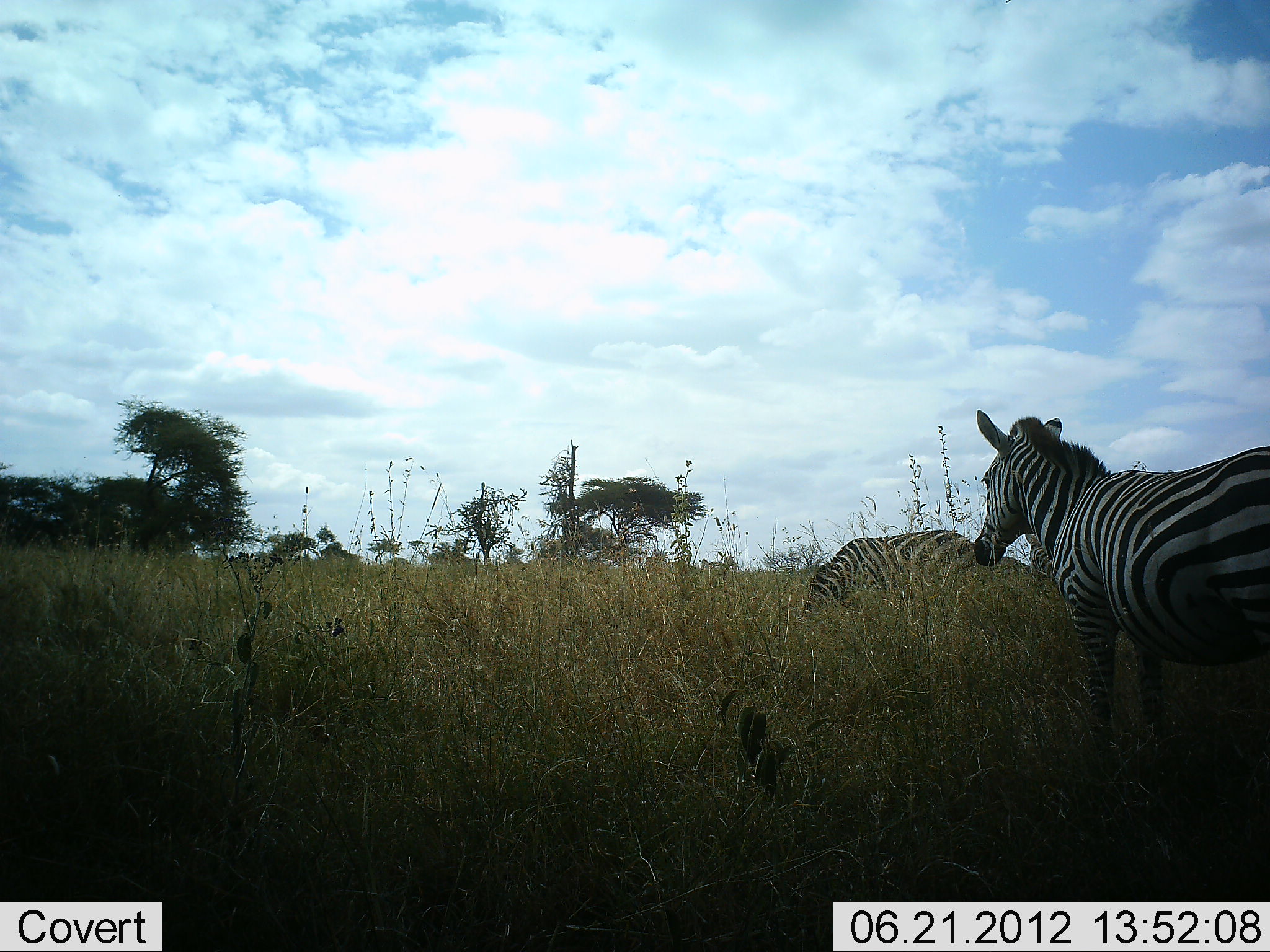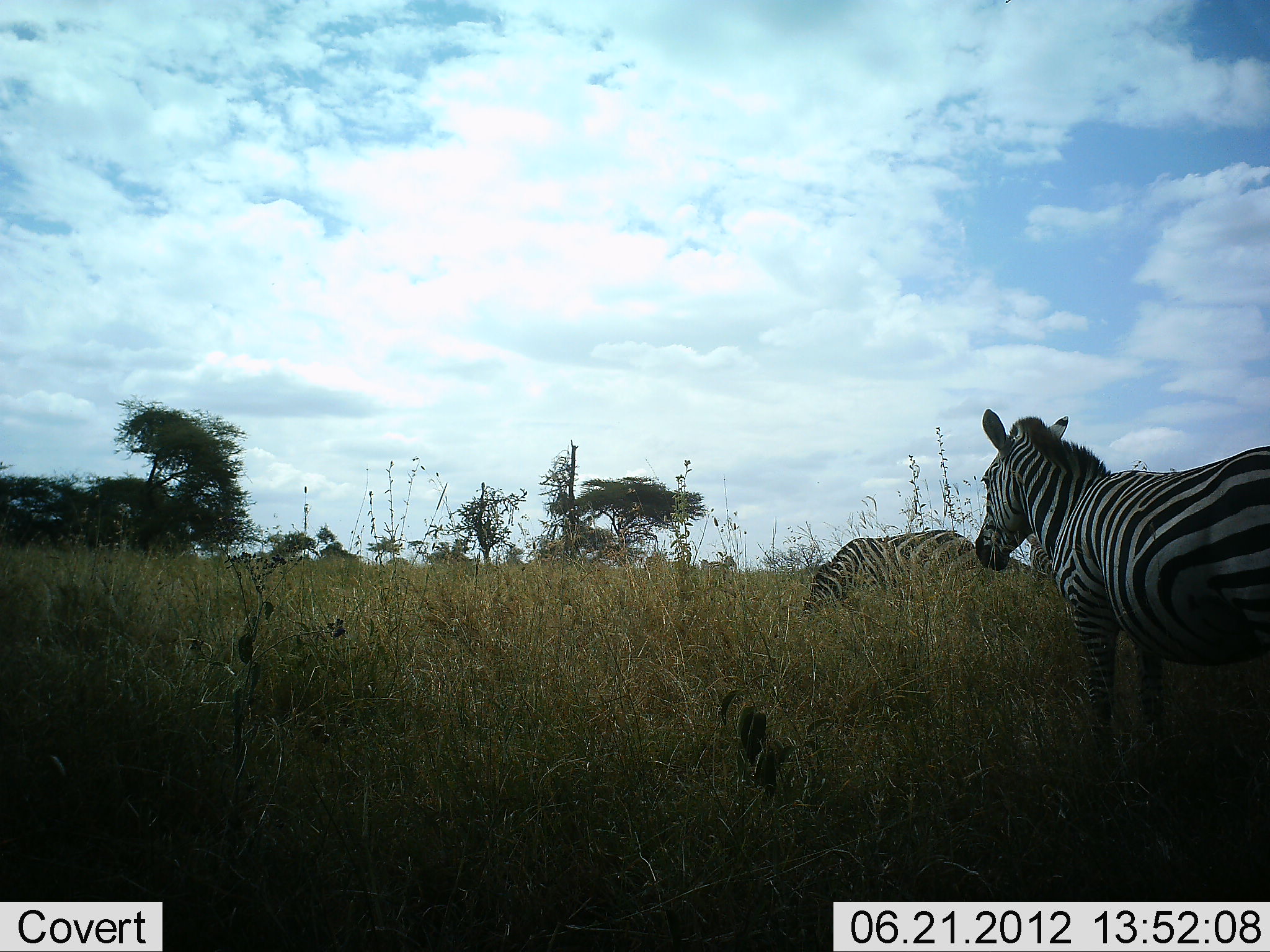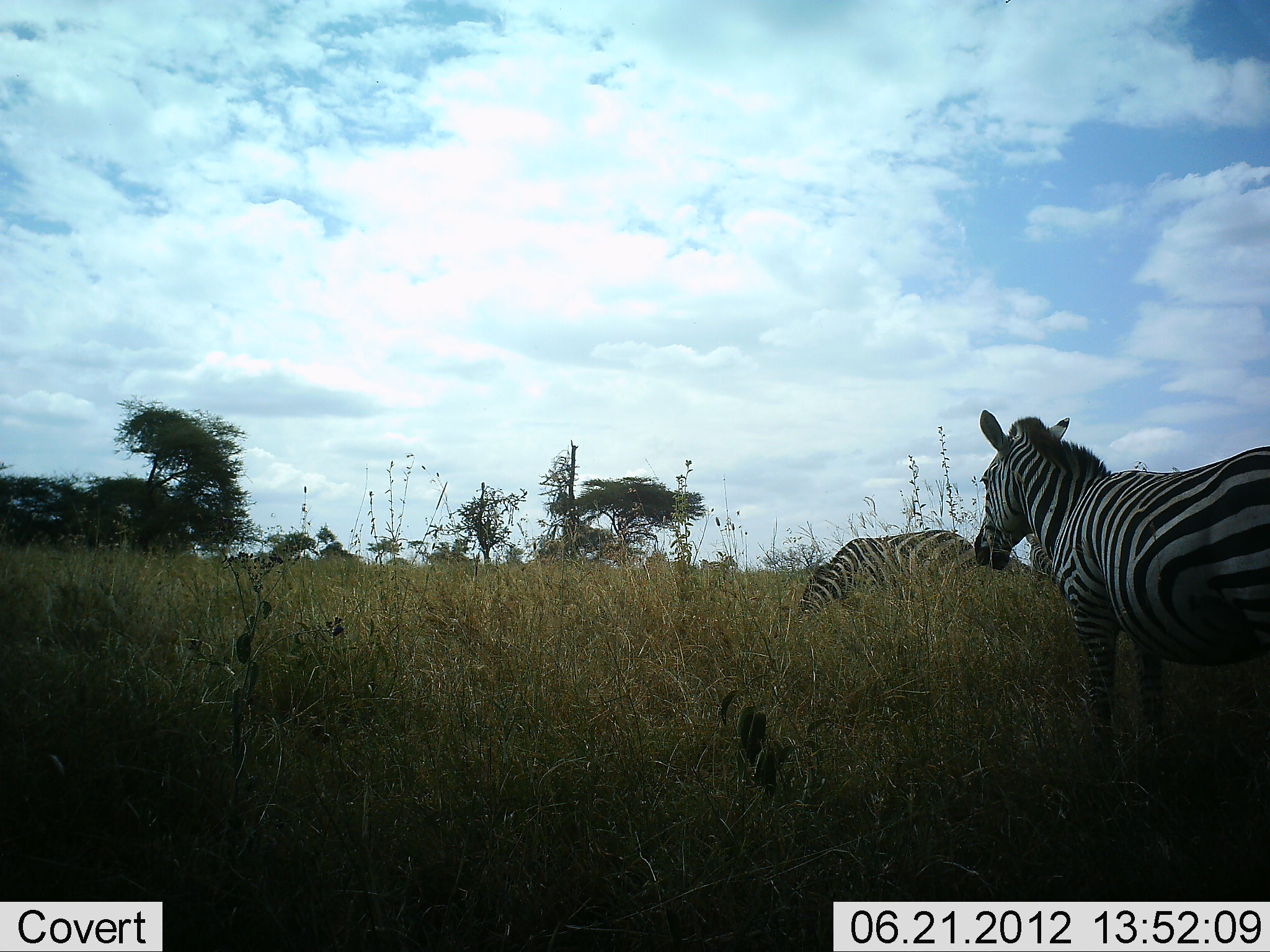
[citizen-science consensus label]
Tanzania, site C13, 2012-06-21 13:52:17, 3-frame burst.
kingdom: Animalia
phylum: Chordata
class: Mammalia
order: Perissodactyla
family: Equidae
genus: Equus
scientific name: Equus quagga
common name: plains zebra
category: zebra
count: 2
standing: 80%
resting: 0%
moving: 0%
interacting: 0%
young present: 0%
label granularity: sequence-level